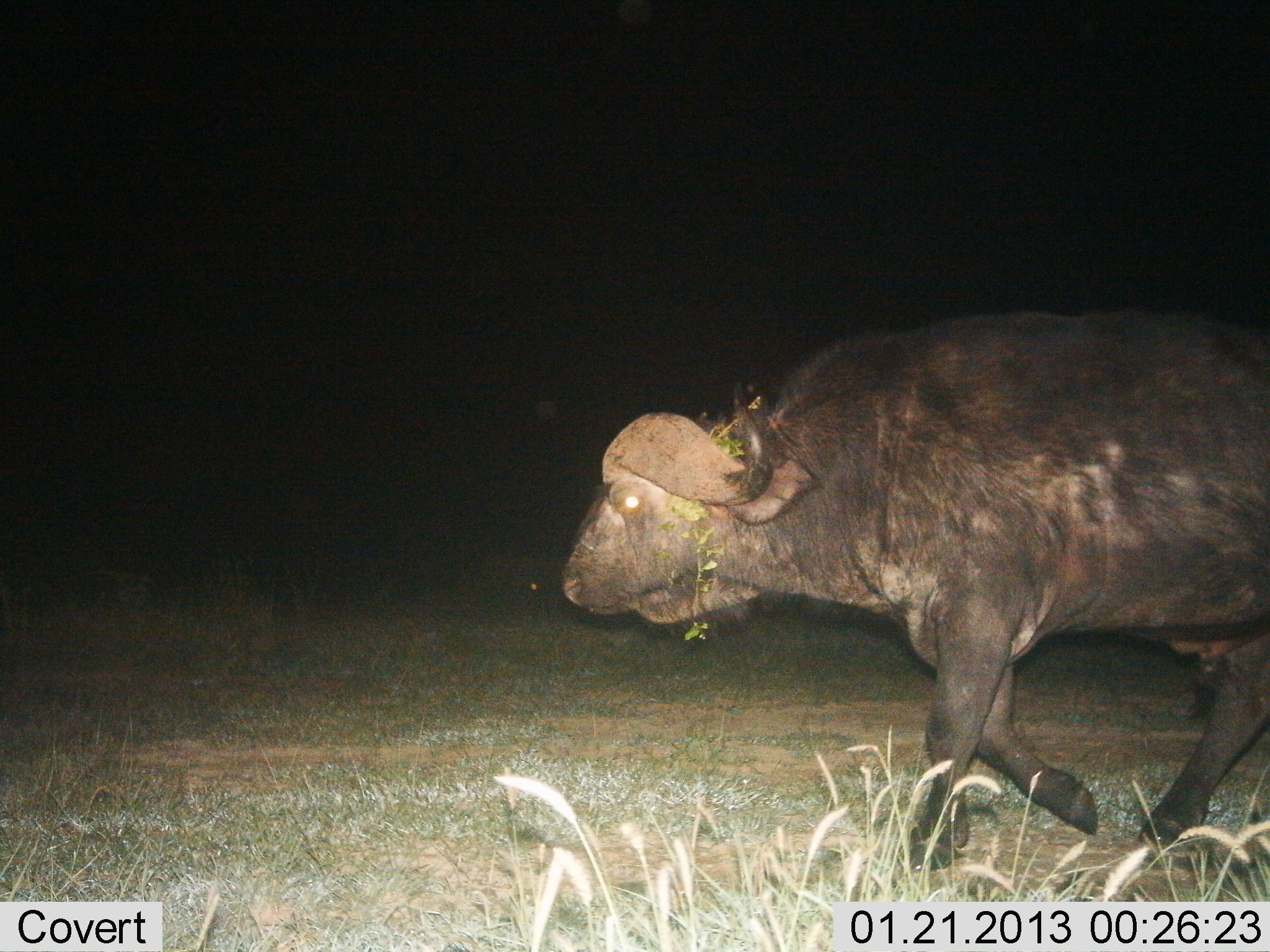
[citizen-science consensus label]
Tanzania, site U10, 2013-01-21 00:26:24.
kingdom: Animalia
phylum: Chordata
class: Mammalia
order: Artiodactyla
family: Bovidae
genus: Syncerus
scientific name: Syncerus caffer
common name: cape buffalo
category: buffalo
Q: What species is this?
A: Buffalo (cape buffalo) (Syncerus caffer).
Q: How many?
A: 1.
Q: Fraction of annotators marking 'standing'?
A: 5%.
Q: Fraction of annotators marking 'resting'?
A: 0%.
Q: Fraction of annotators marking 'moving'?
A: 95%.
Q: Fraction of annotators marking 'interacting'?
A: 0%.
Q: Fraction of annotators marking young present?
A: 0%.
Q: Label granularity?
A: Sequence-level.